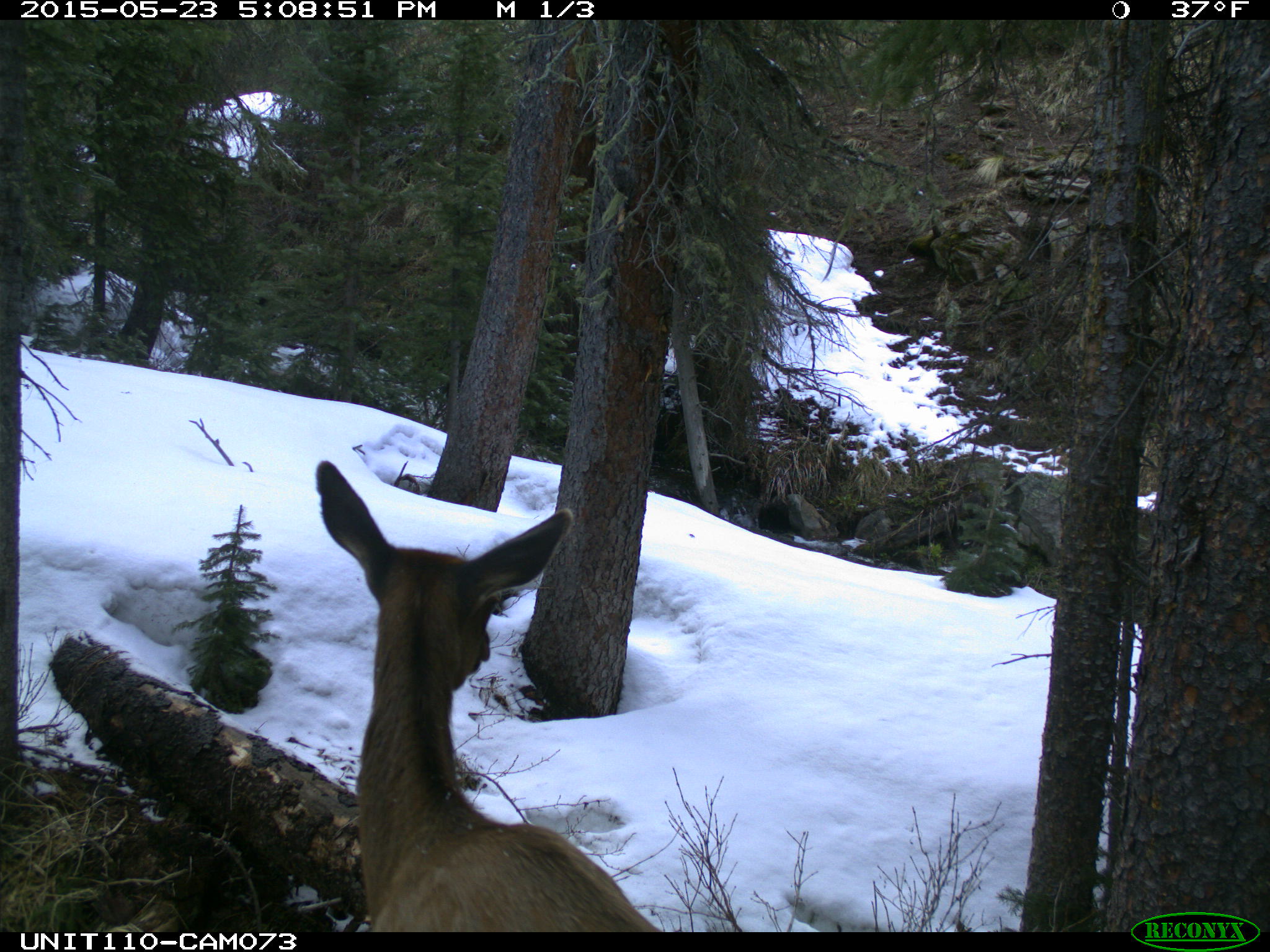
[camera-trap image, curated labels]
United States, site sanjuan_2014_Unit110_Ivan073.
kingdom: Animalia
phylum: Chordata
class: Mammalia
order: Artiodactyla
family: Cervidae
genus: Cervus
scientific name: Cervus elaphus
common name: red deer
Cervus elaphus (red deer).